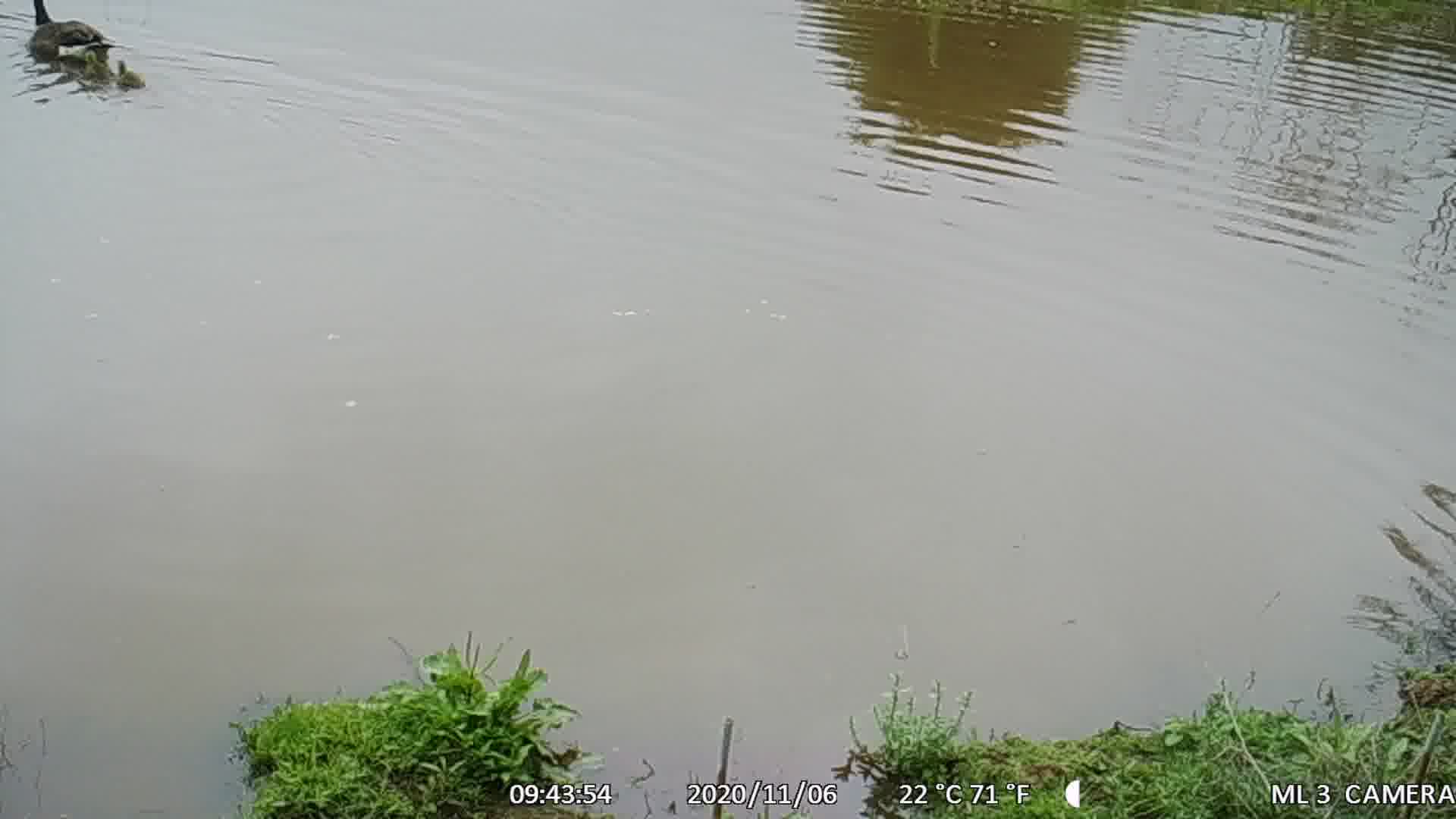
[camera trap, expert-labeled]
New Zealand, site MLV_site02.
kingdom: Animalia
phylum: Chordata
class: Aves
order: Anseriformes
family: Anatidae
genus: Branta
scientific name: Branta canadensis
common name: canada goose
Canada goose (Branta canadensis).